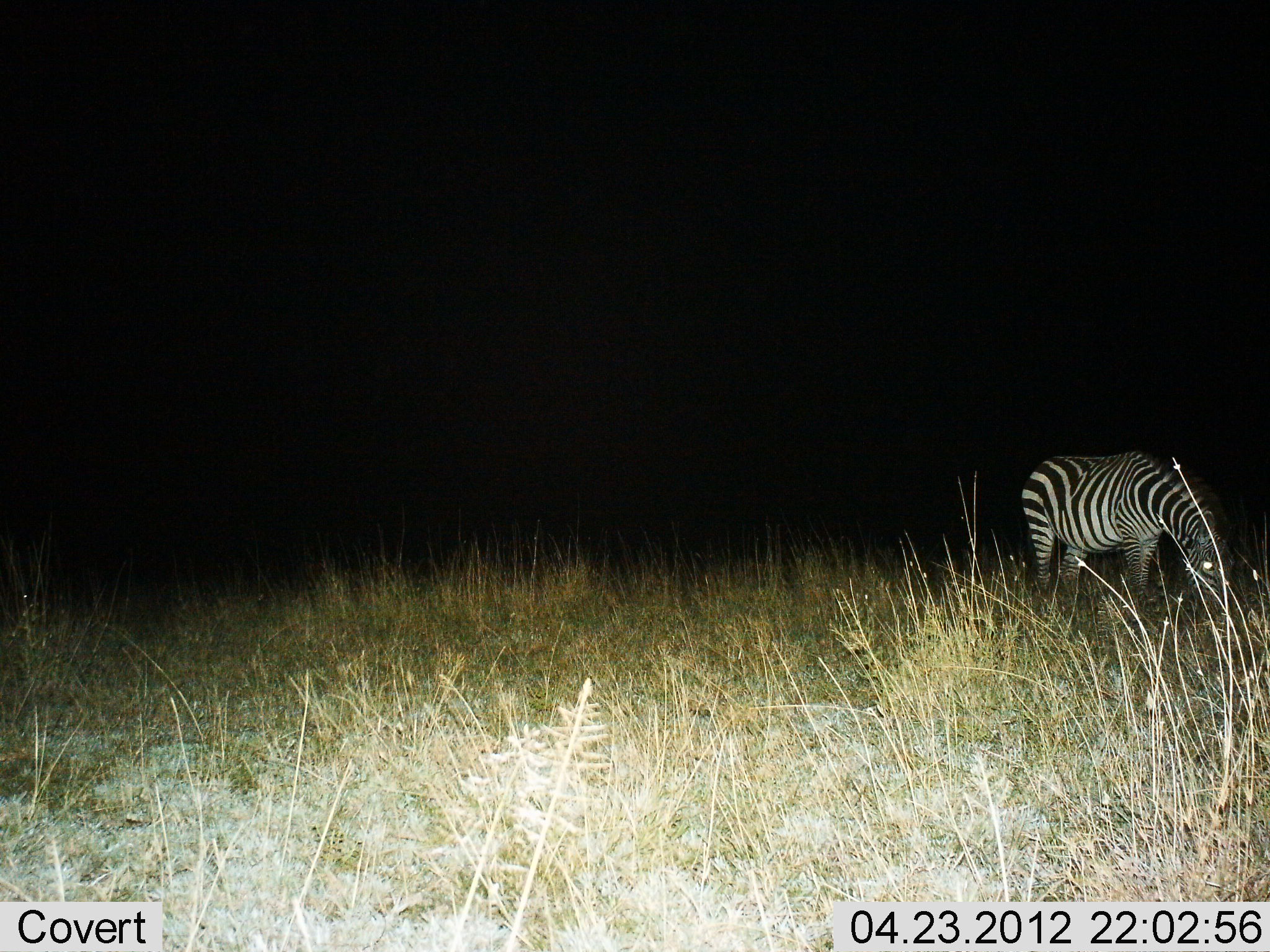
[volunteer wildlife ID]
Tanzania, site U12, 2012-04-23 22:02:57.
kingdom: Animalia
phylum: Chordata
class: Mammalia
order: Perissodactyla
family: Equidae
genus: Equus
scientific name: Equus quagga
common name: plains zebra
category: zebra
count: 1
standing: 27%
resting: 0%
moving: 0%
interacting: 0%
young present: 0%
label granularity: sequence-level